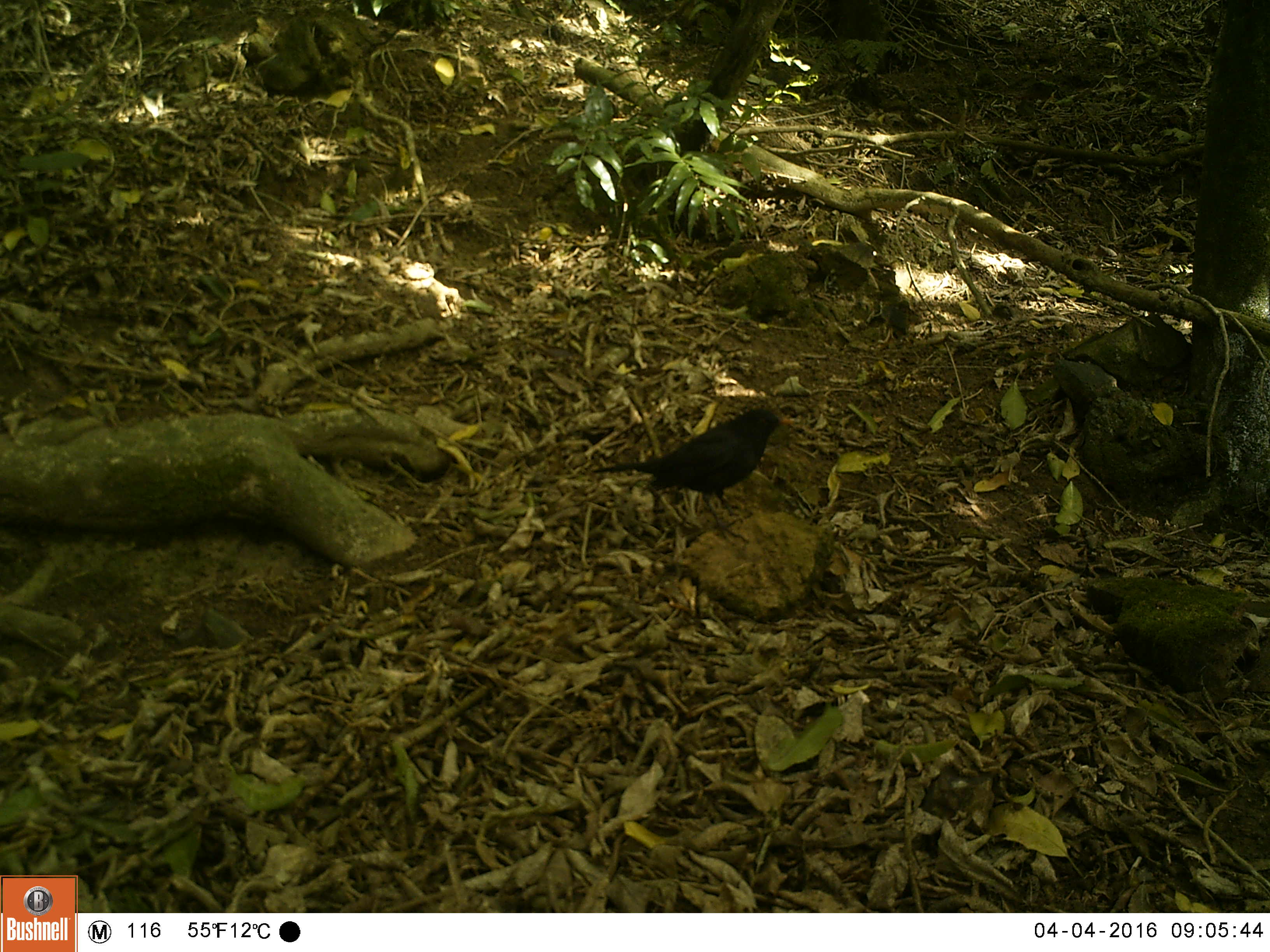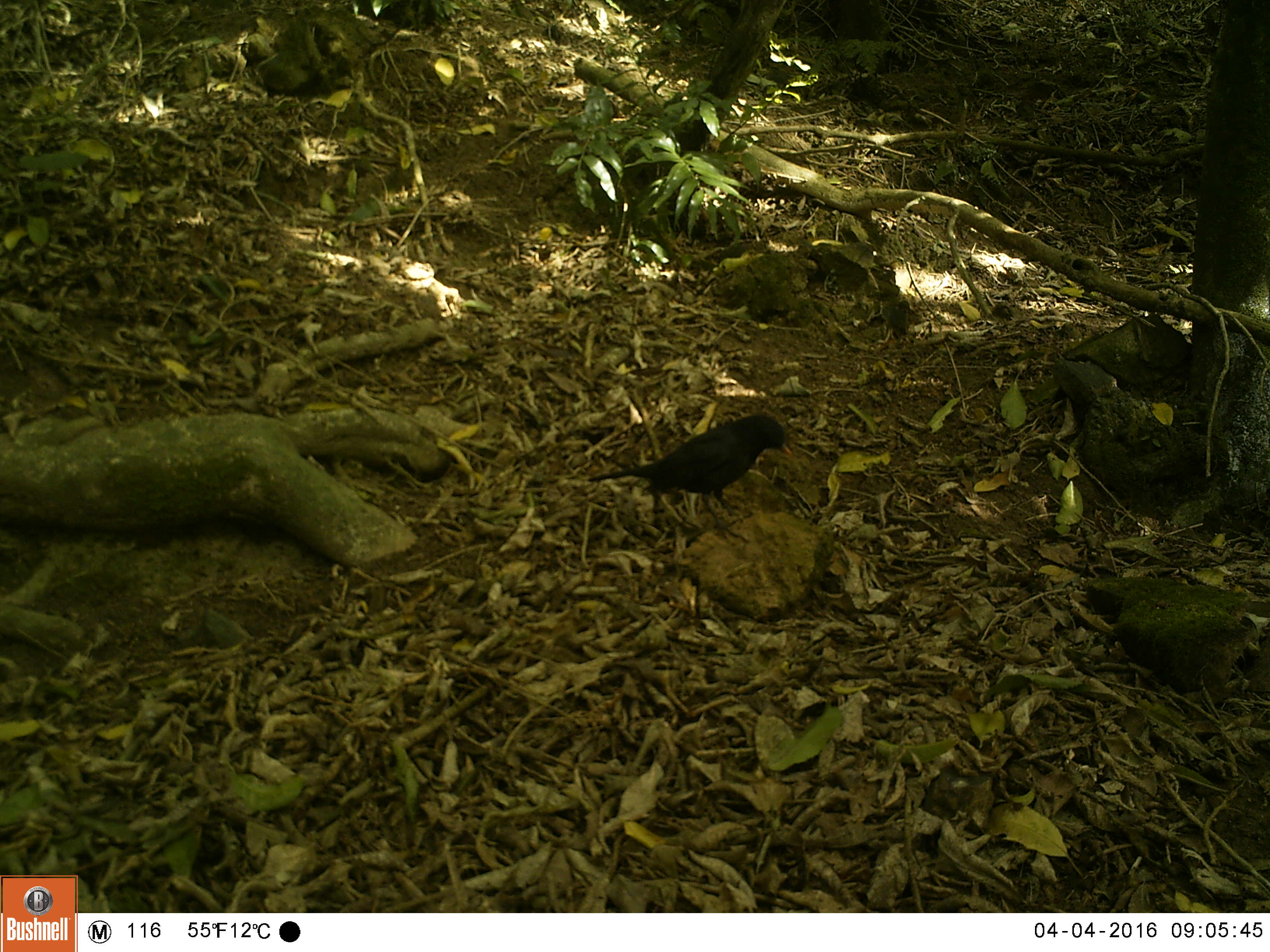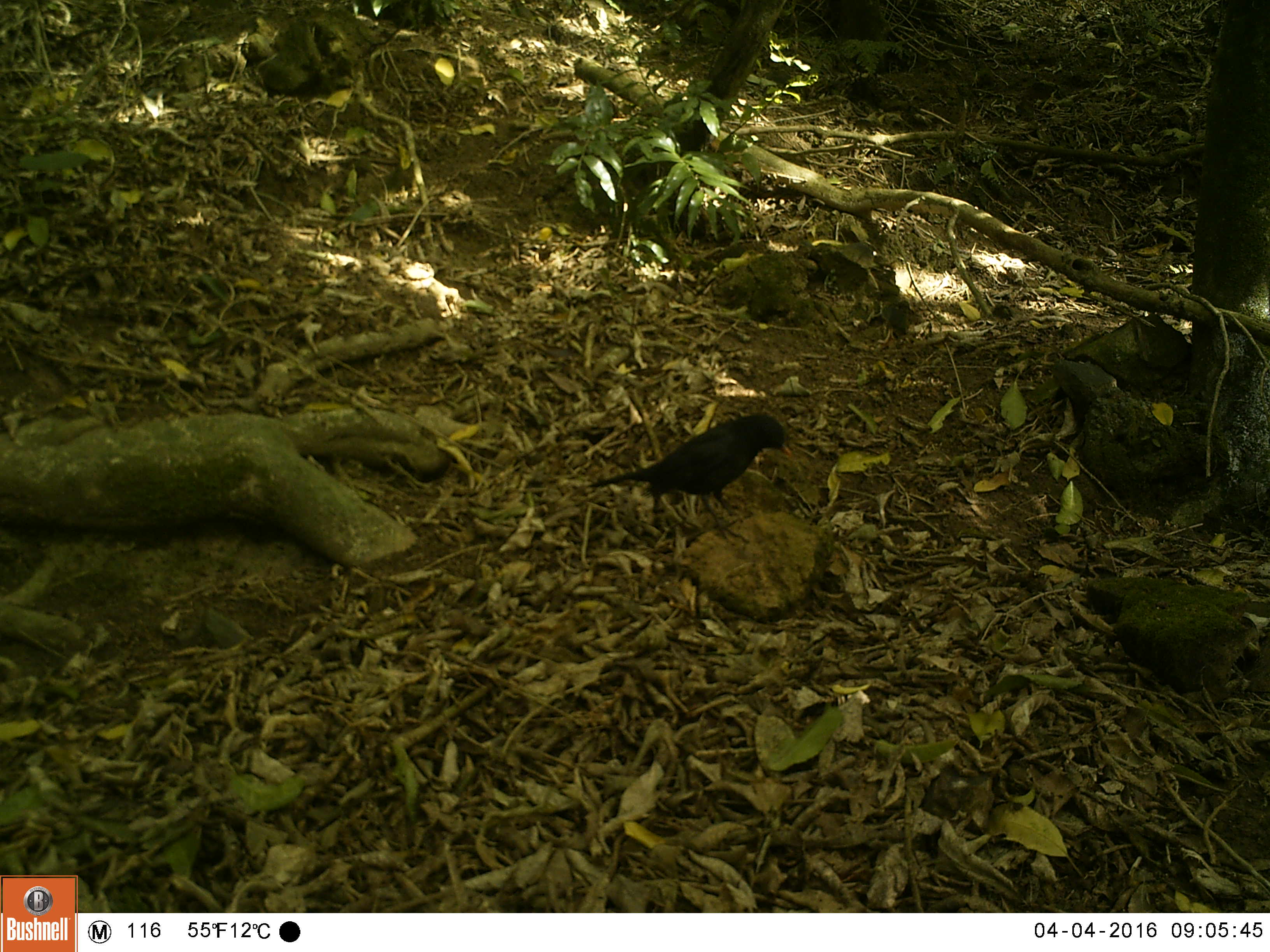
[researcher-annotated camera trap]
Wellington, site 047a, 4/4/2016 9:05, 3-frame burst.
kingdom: Animalia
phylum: Chordata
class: Aves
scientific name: Aves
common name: bird